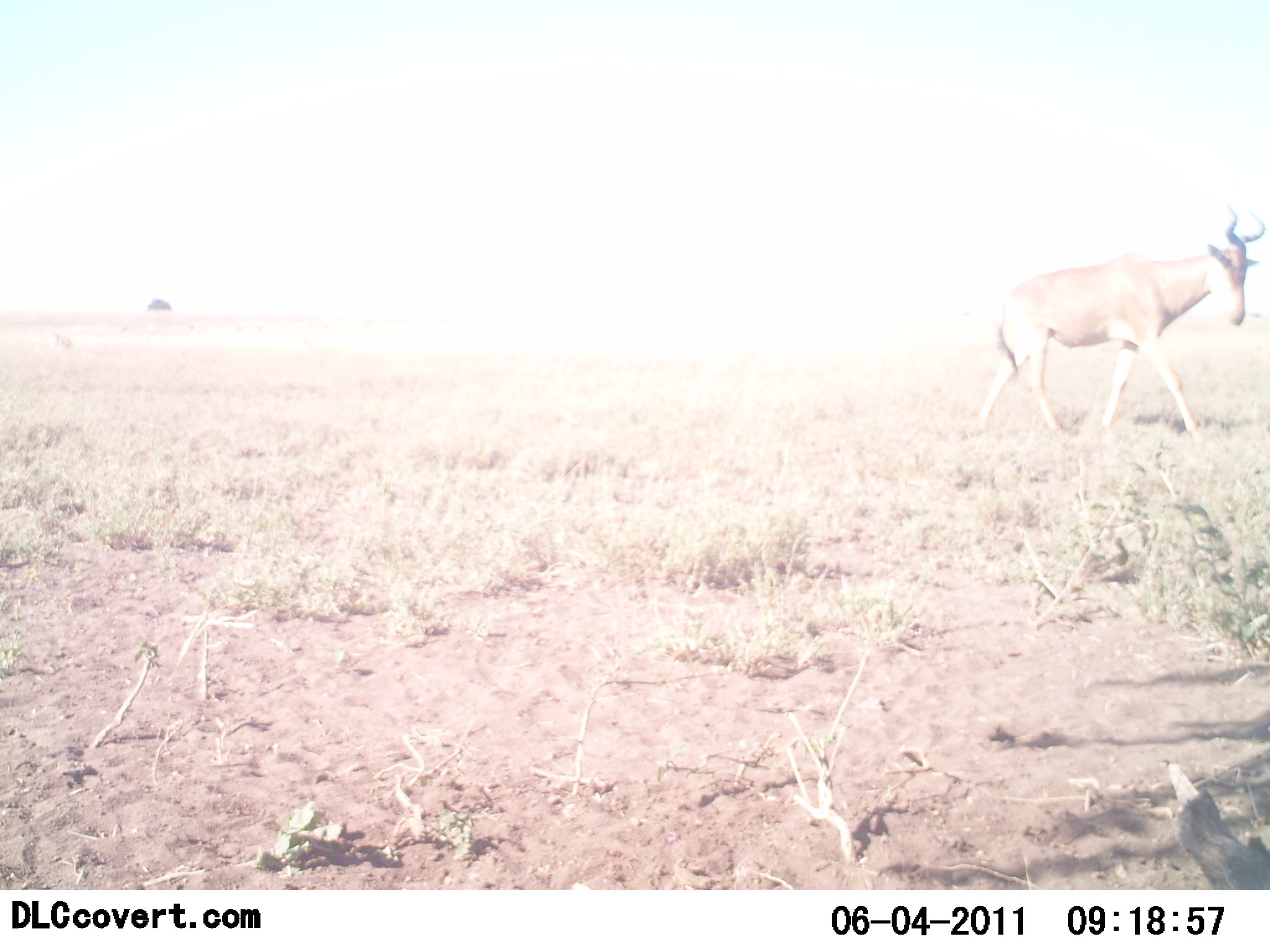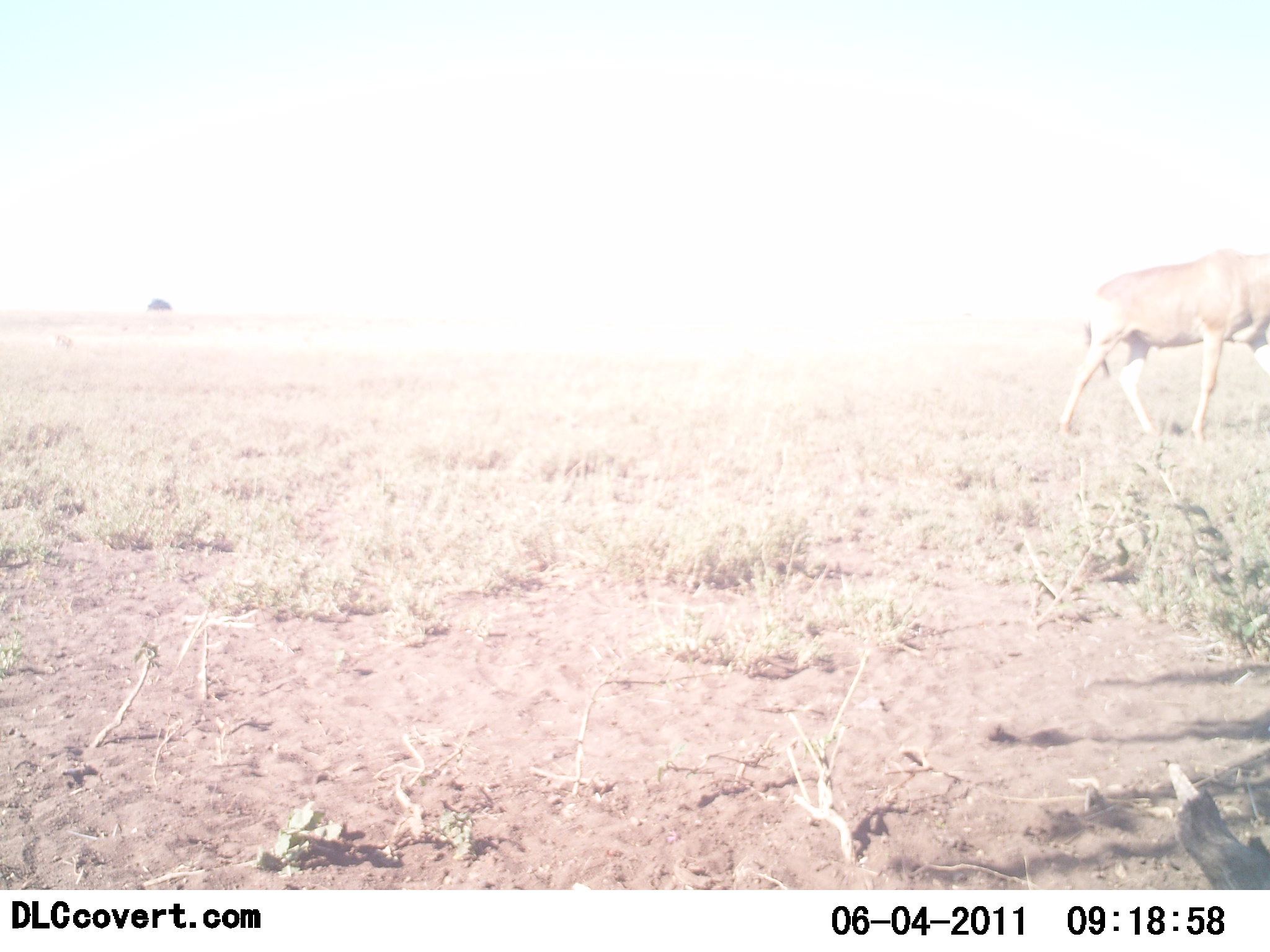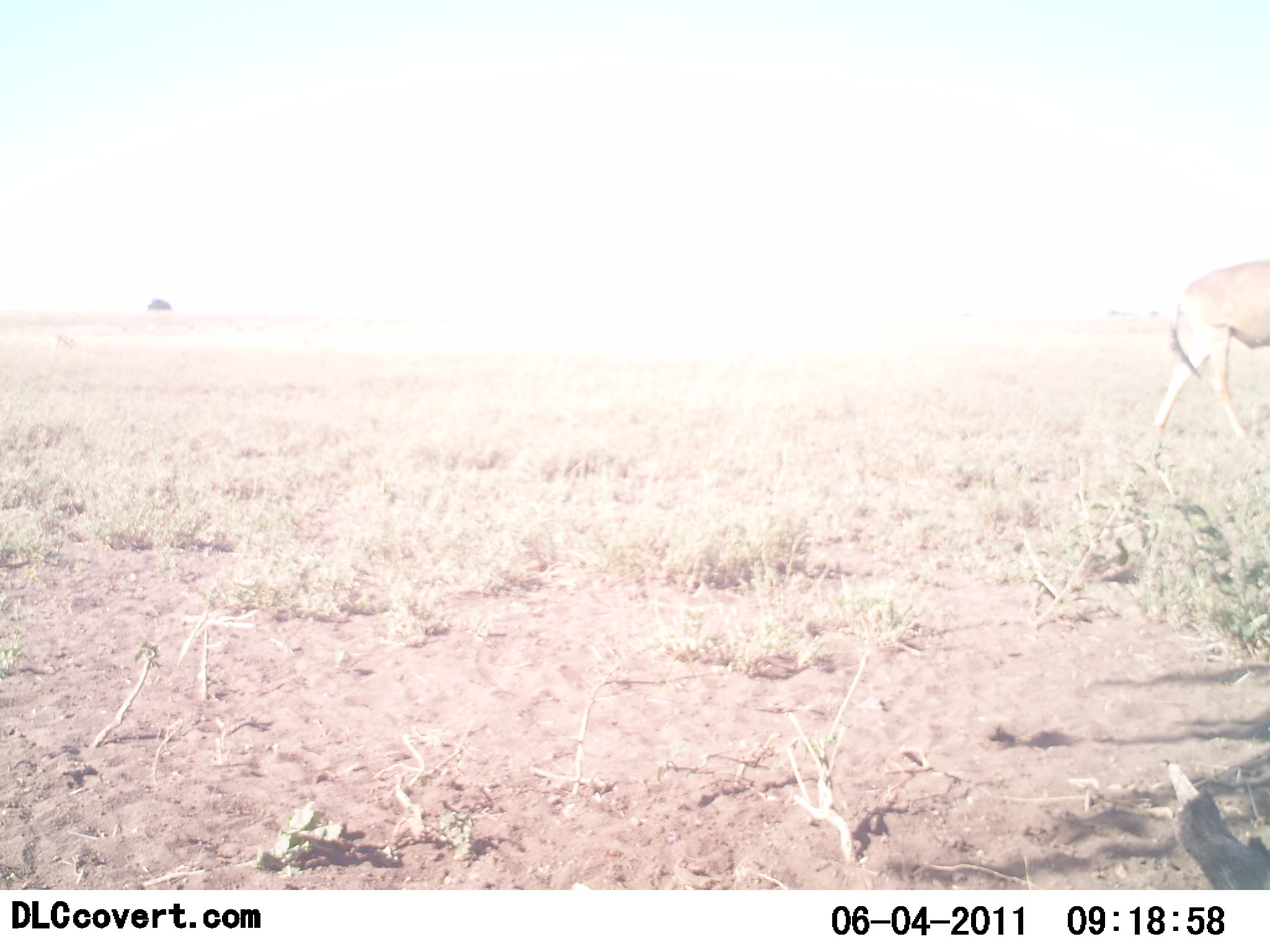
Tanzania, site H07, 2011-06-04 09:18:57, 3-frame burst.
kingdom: Animalia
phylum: Chordata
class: Mammalia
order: Artiodactyla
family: Bovidae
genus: Alcelaphus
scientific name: Alcelaphus buselaphus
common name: hartebeest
Hartebeest (Alcelaphus buselaphus), count 1. Behavior (volunteer vote fractions): standing 9%, resting 0%, moving 100%, interacting 0%. Young present (vote fraction): 0%. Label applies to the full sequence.